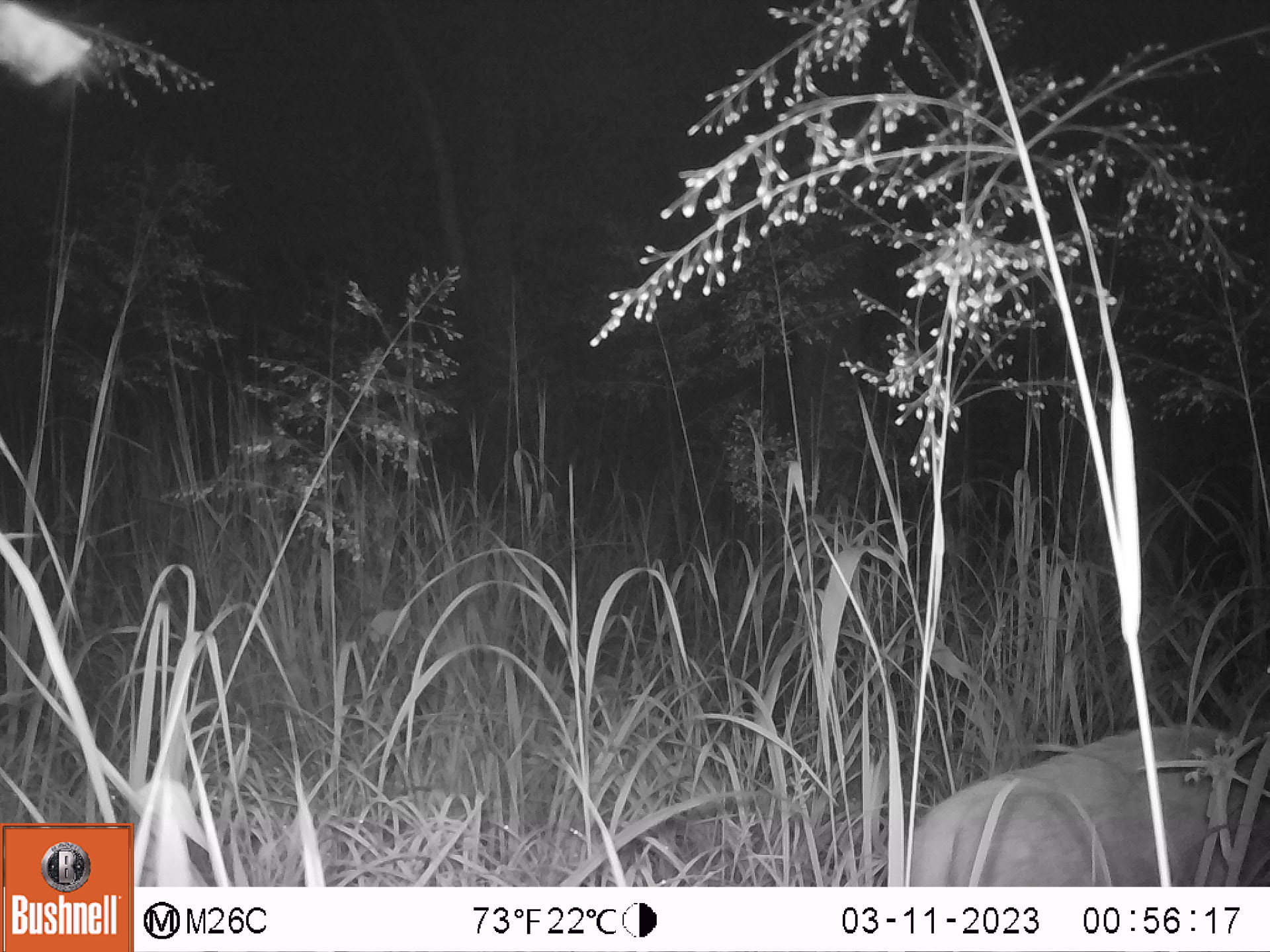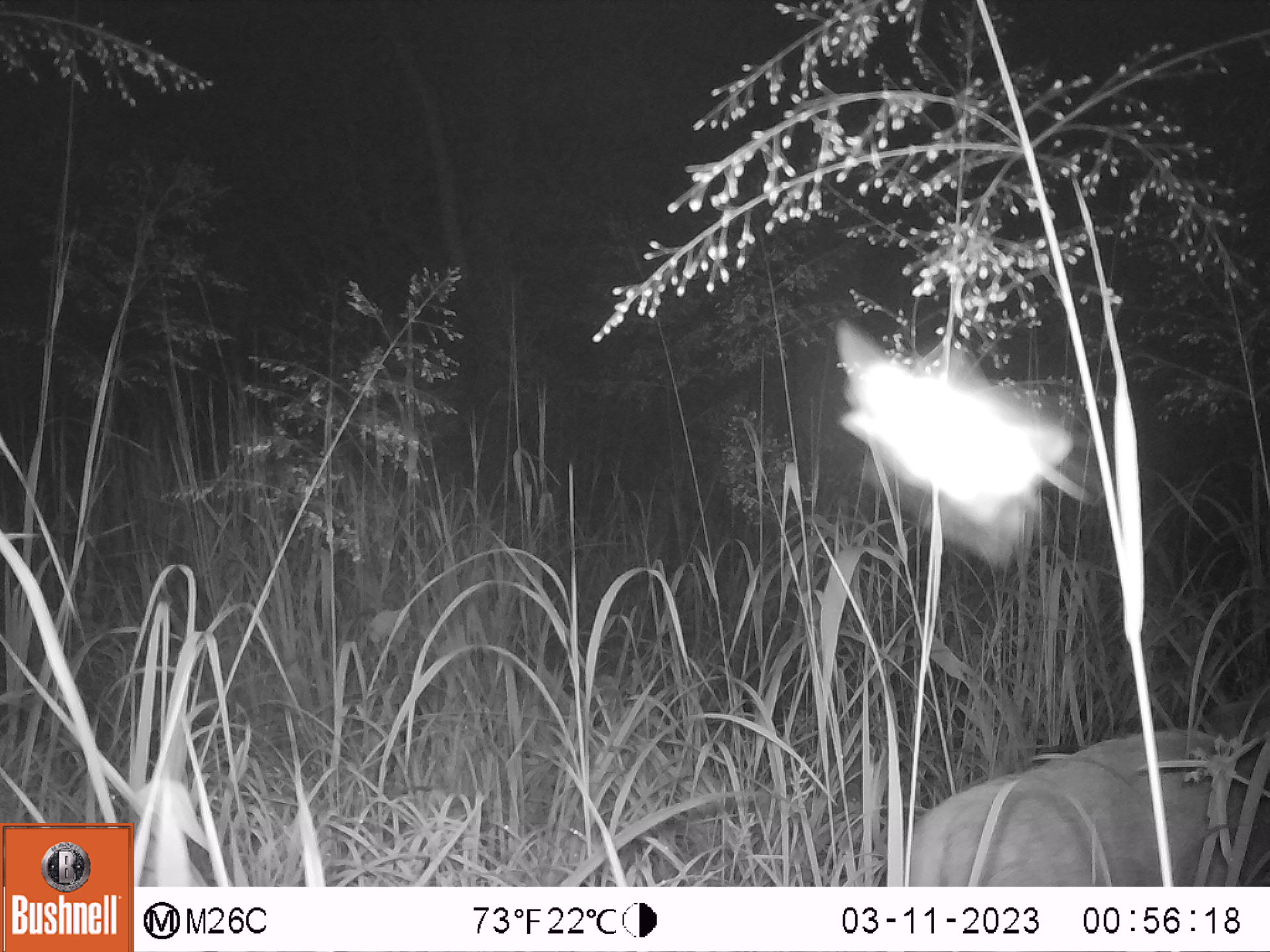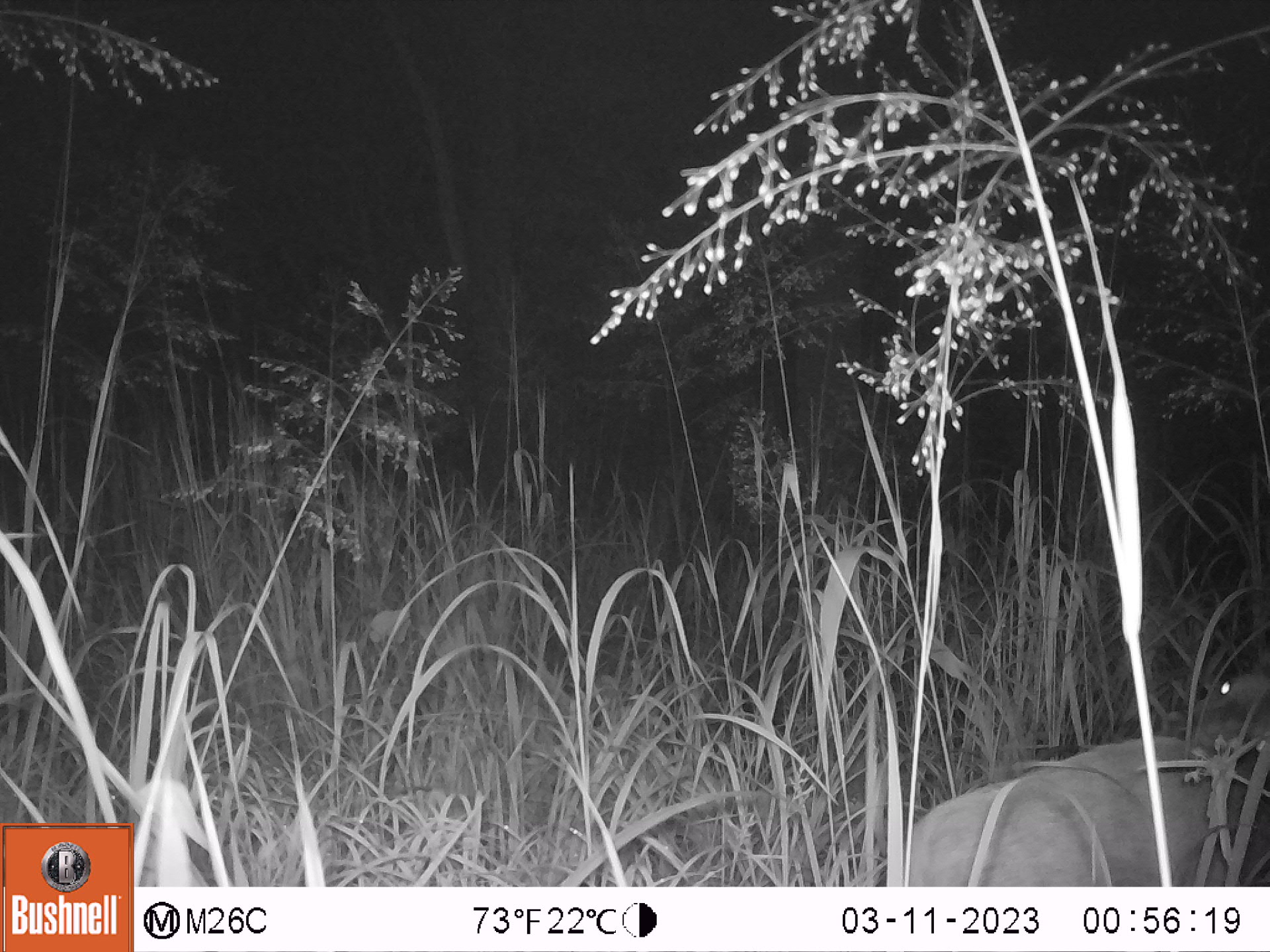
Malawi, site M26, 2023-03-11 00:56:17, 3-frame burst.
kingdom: Animalia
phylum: Chordata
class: Mammalia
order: Artiodactyla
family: Bovidae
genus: Tragelaphus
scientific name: Tragelaphus sylvaticus sylvaticus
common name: cape bushbuck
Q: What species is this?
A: Cape bushbuck (Tragelaphus sylvaticus sylvaticus).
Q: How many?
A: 1.